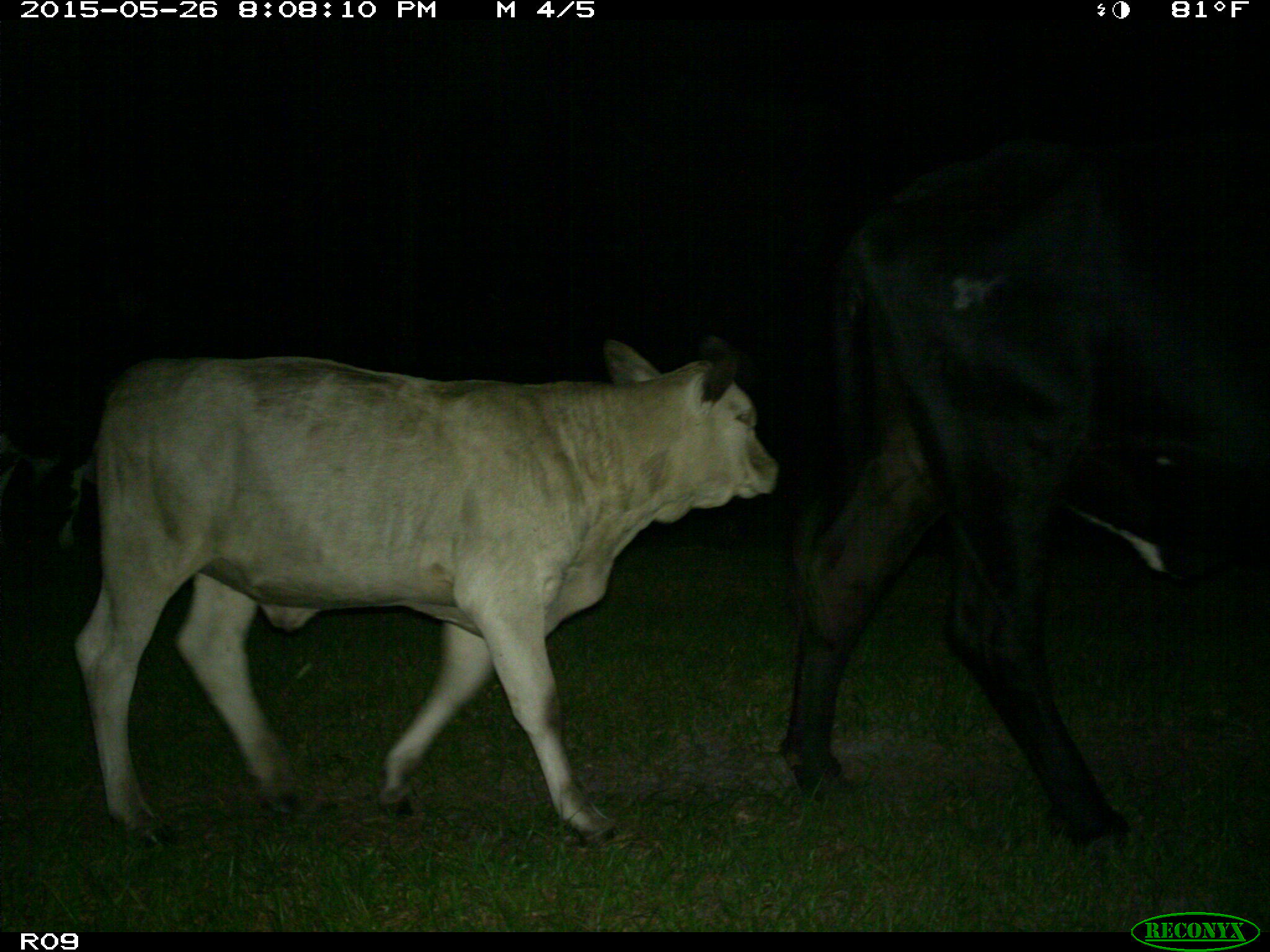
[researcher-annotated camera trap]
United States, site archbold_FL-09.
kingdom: Animalia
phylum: Chordata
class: Mammalia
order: Artiodactyla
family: Bovidae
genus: Bos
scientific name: Bos taurus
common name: domestic cow